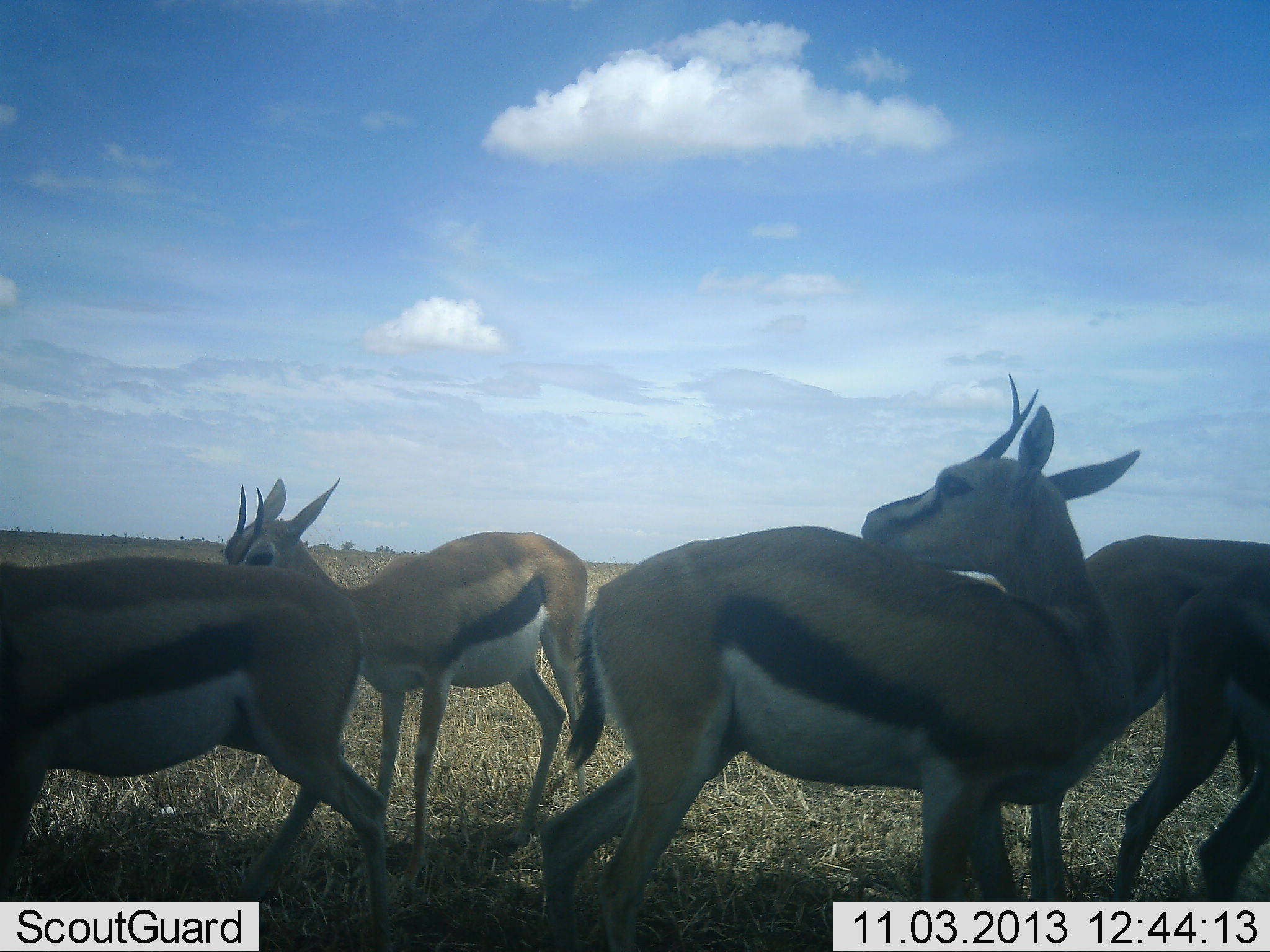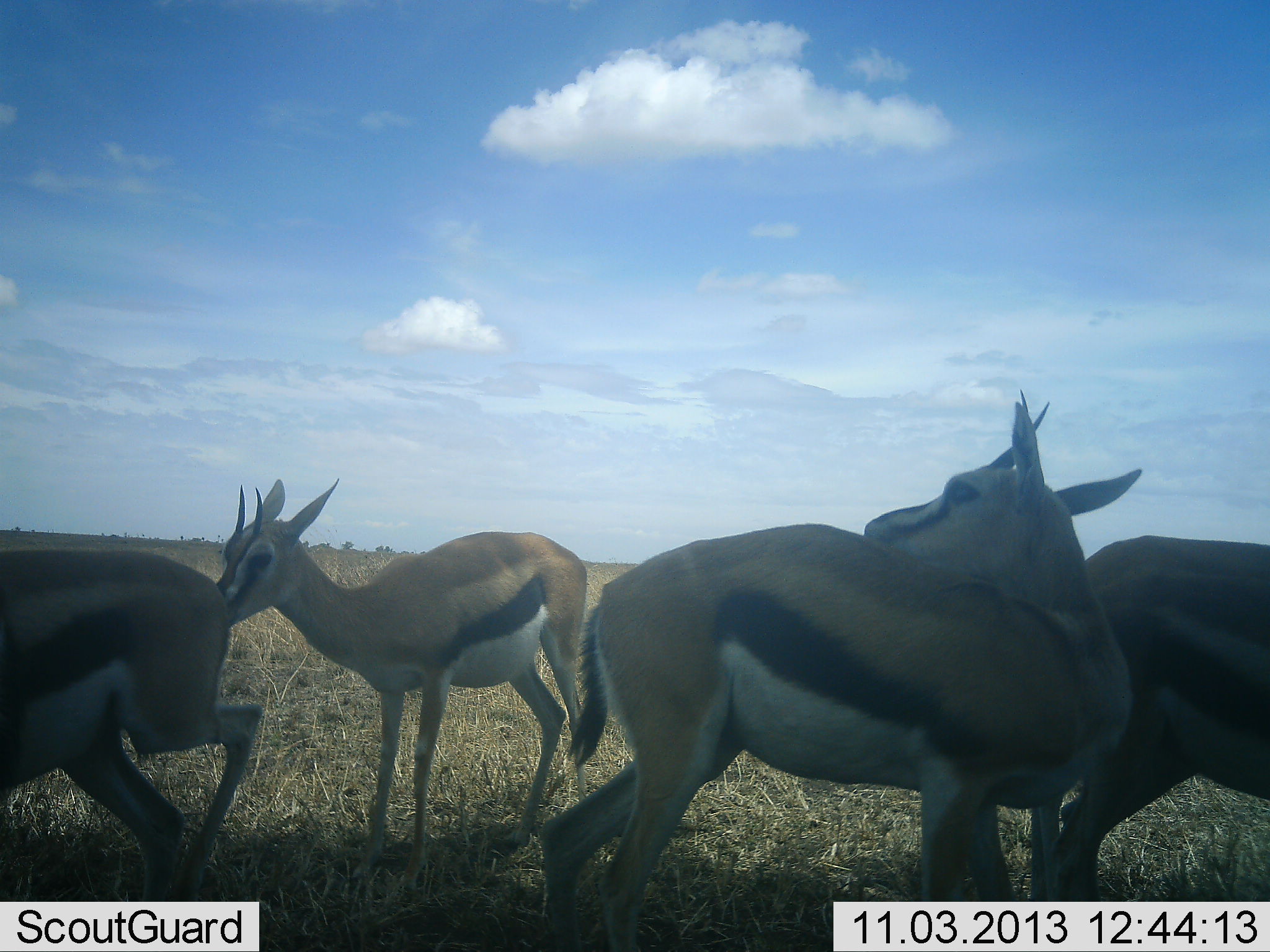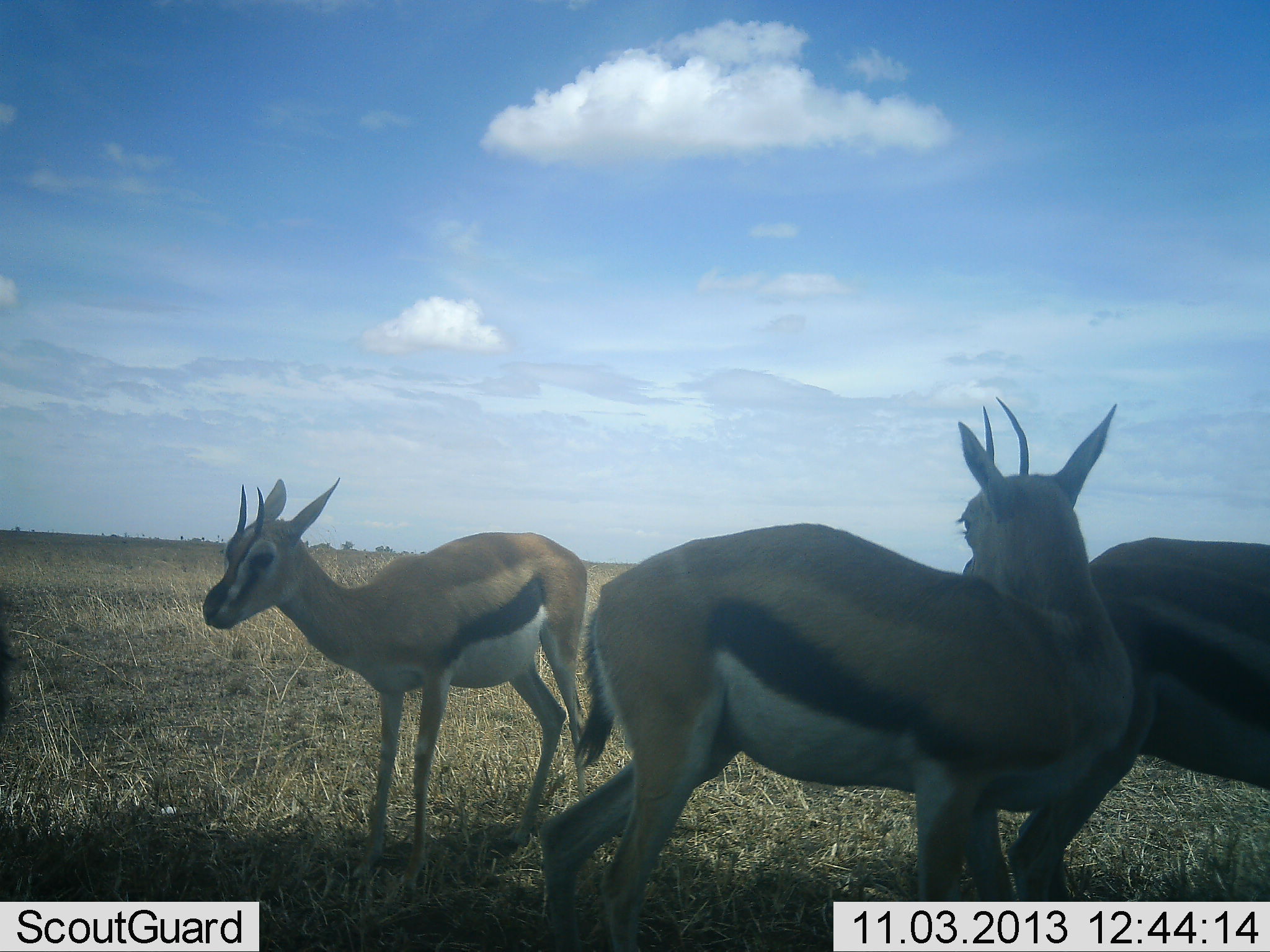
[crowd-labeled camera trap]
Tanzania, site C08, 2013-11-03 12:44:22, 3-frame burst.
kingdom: Animalia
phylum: Chordata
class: Mammalia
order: Artiodactyla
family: Bovidae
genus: Eudorcas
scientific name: Eudorcas thomsonii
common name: thomson's gazelle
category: gazellethomsons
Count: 5.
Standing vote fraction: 80%.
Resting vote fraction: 20%.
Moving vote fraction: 80%.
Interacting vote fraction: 0%.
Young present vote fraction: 0%.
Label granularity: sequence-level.